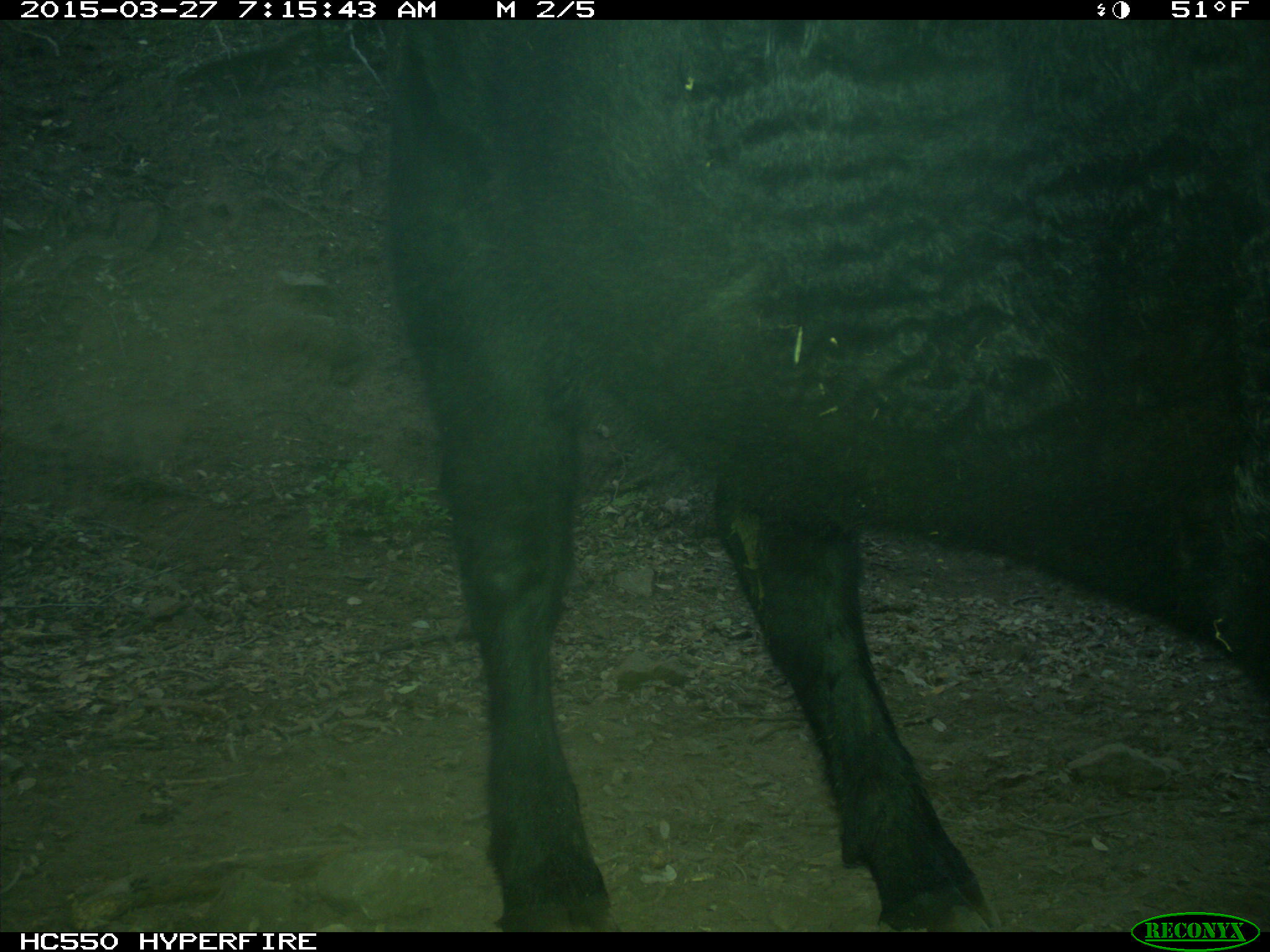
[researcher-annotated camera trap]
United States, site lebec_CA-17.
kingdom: Animalia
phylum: Chordata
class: Mammalia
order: Artiodactyla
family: Bovidae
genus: Bos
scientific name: Bos taurus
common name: domestic cow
Bos taurus (domestic cow).